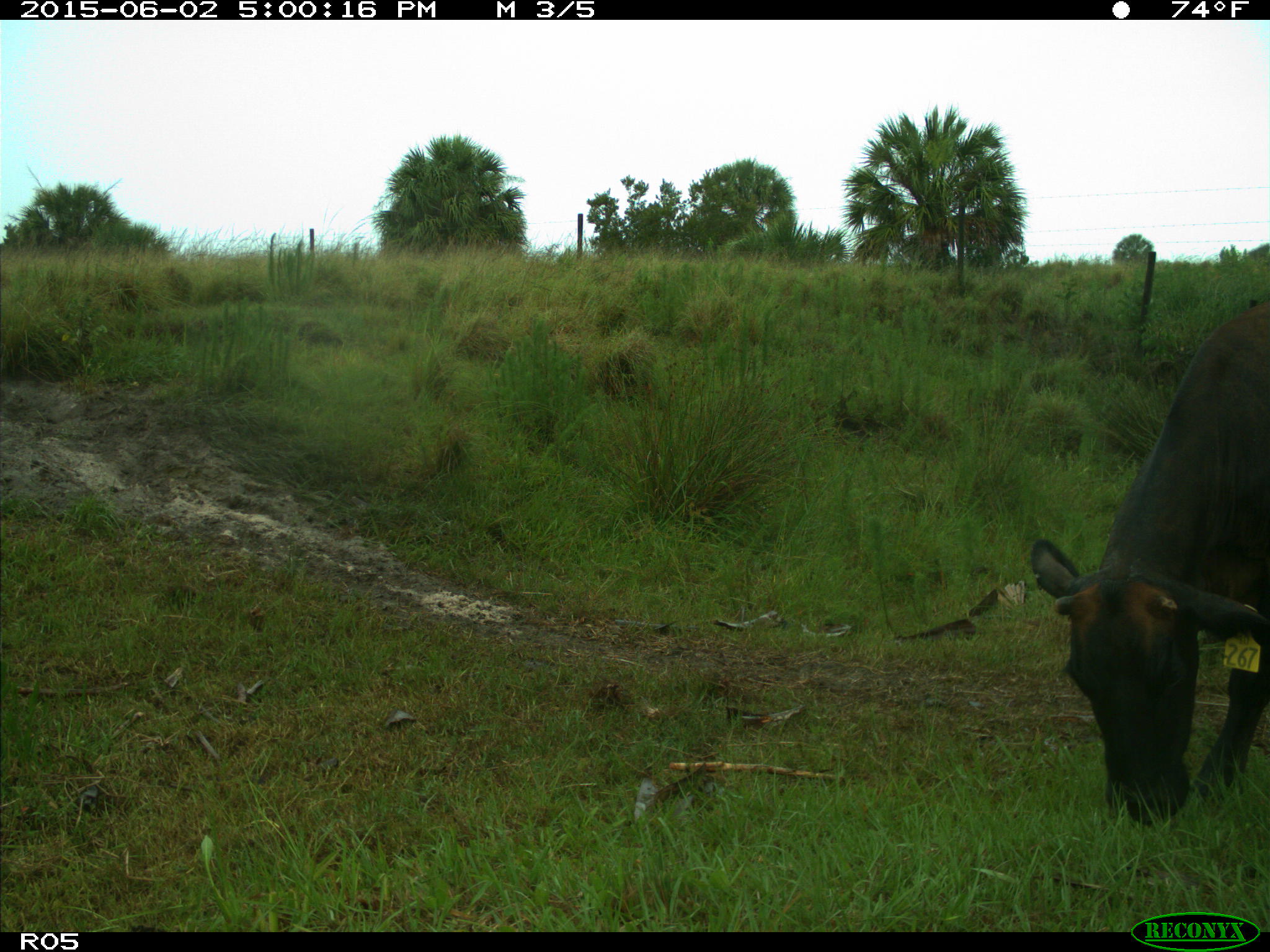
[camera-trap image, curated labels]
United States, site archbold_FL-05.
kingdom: Animalia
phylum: Chordata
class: Mammalia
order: Artiodactyla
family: Bovidae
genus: Bos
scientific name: Bos taurus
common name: domestic cow